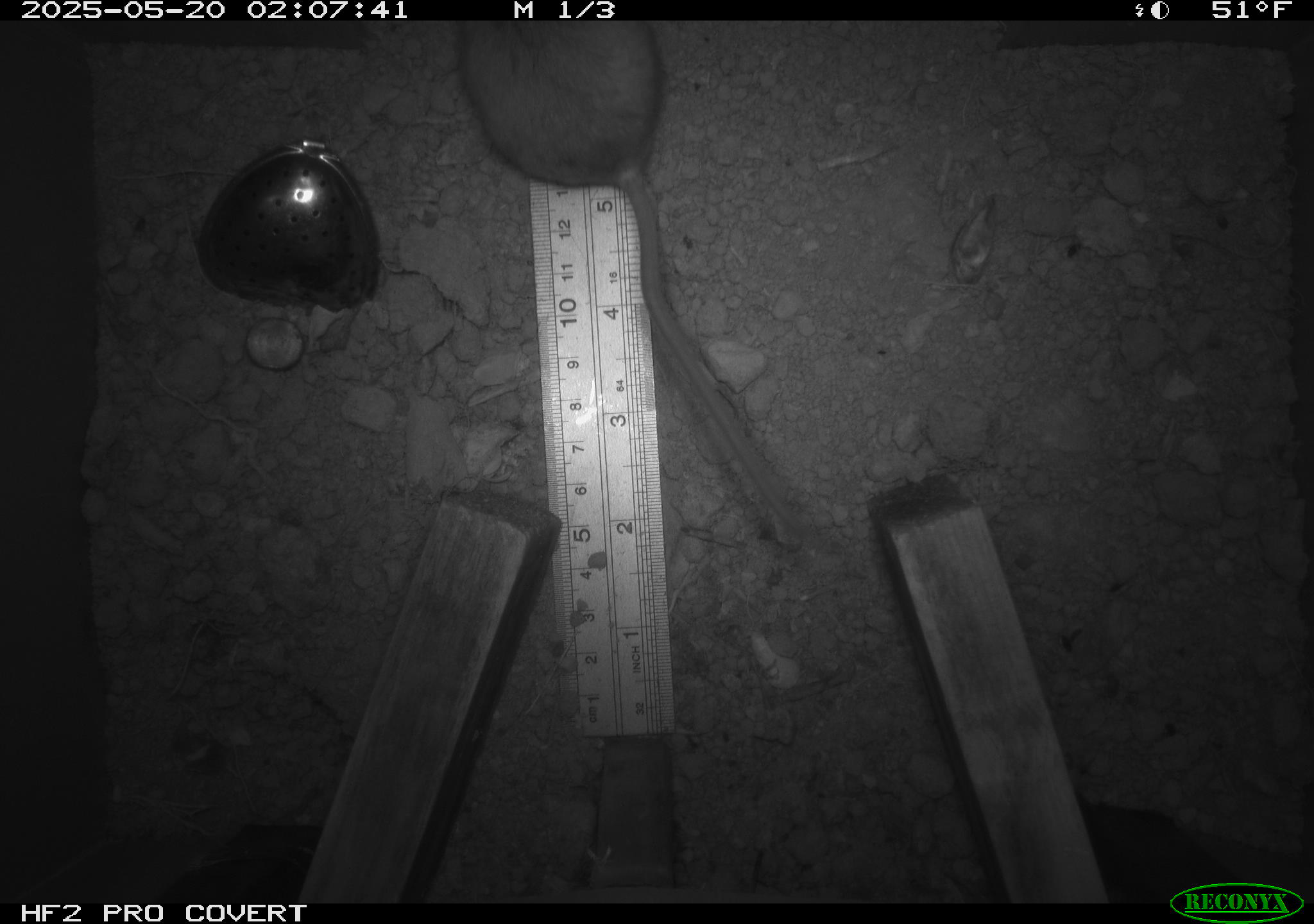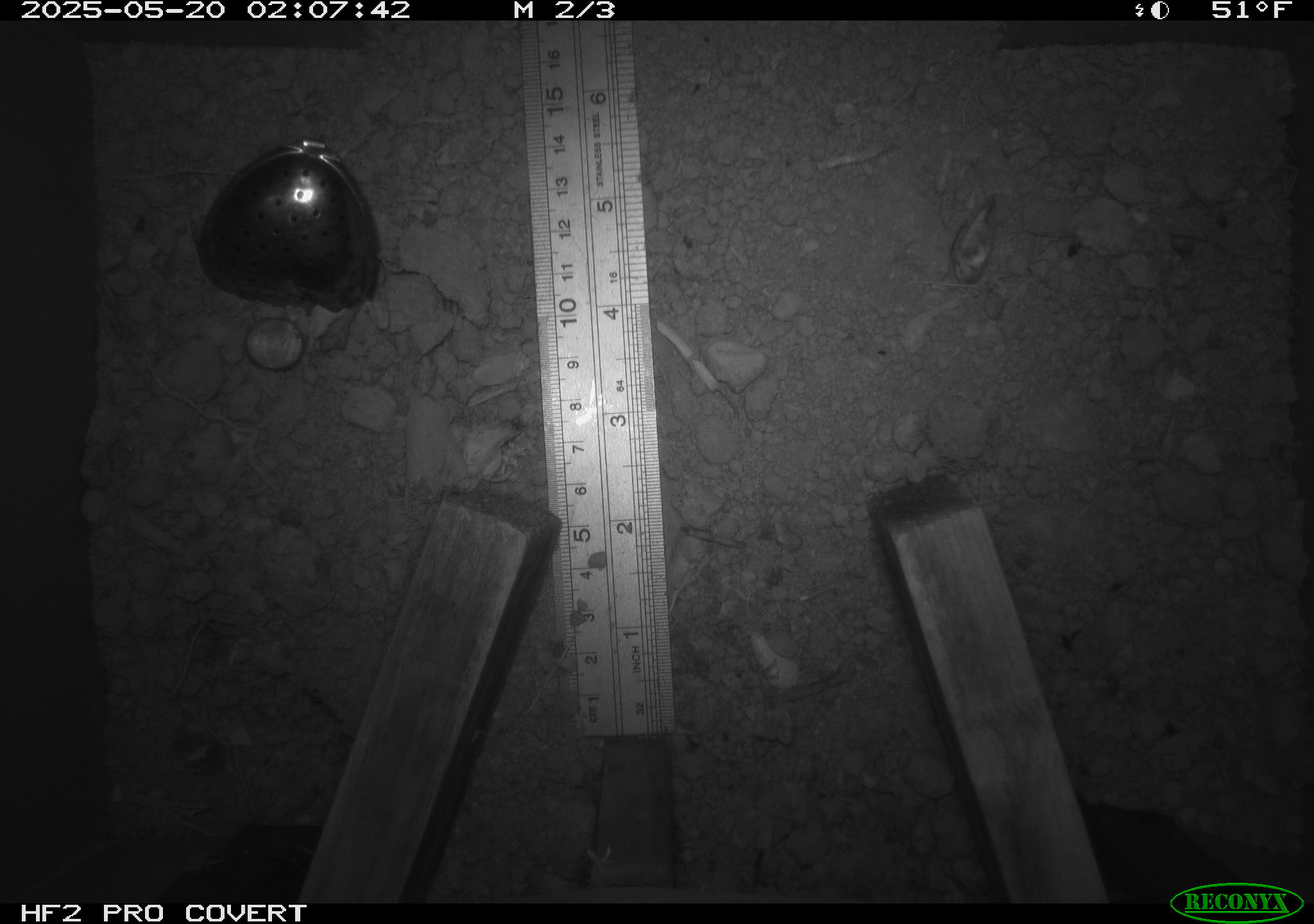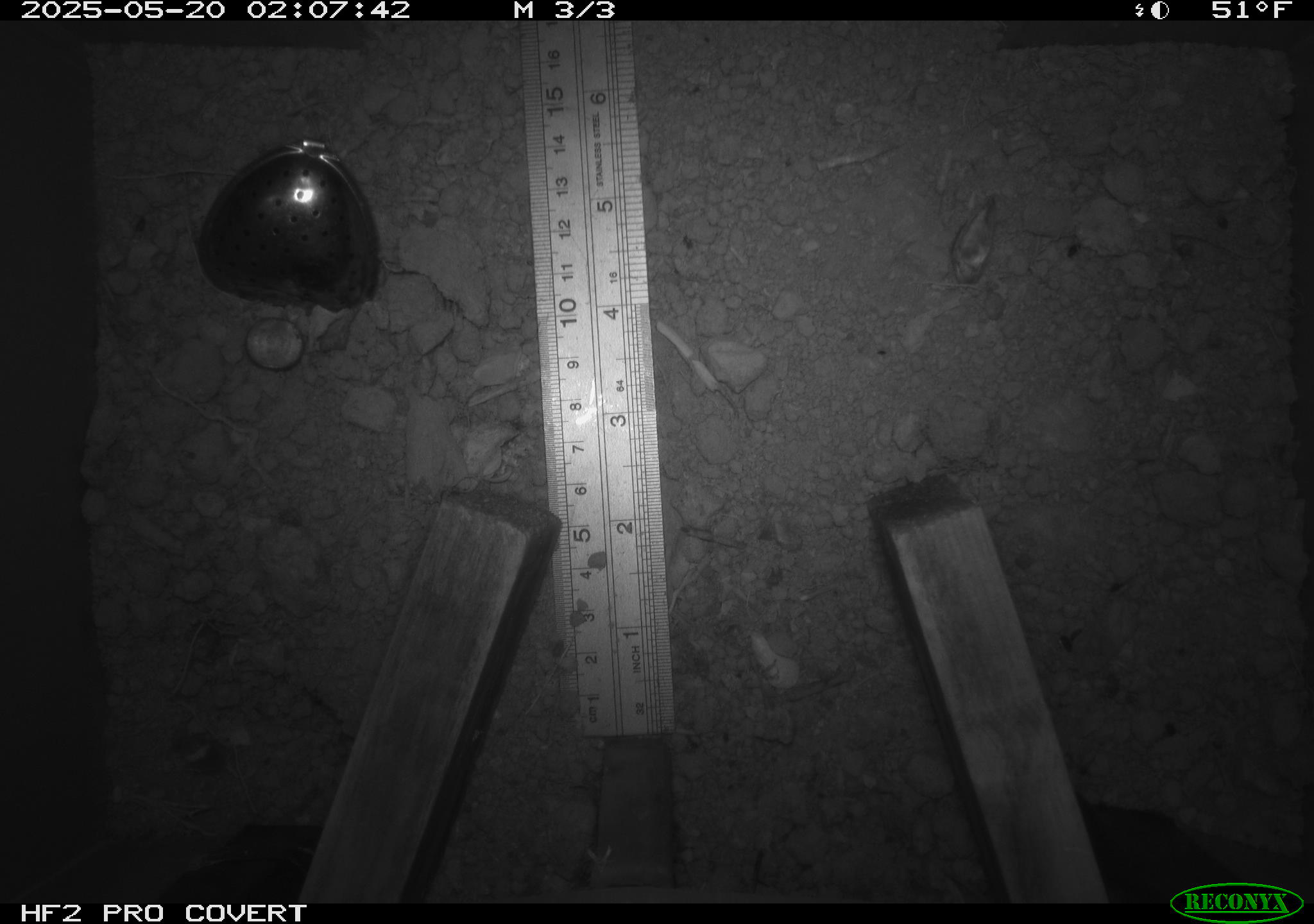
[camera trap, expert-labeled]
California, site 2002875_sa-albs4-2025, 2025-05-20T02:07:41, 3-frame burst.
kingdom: Animalia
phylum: Chordata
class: Mammalia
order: Rodentia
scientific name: Rodentia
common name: mouse species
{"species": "mouse species (Rodentia)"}